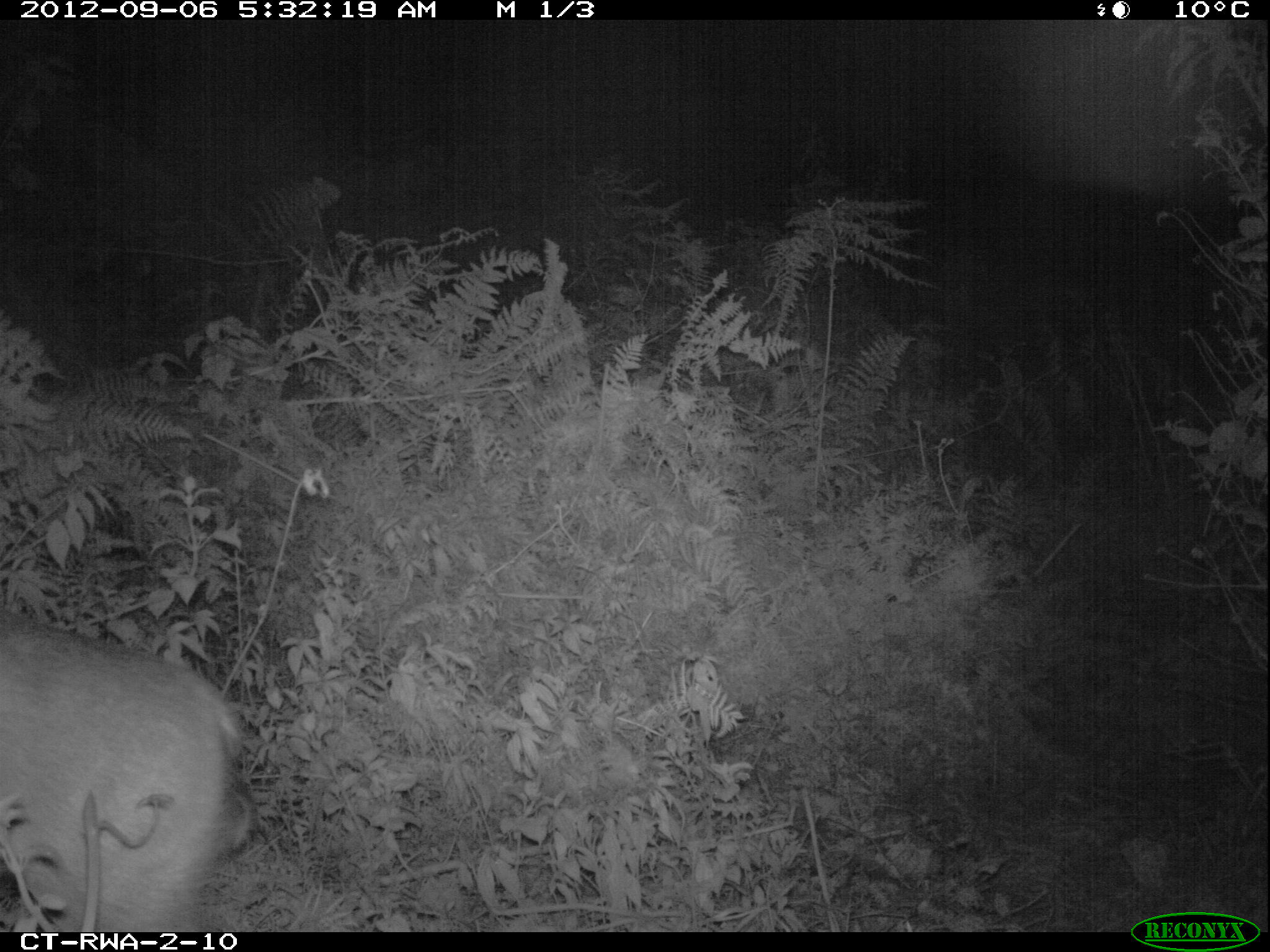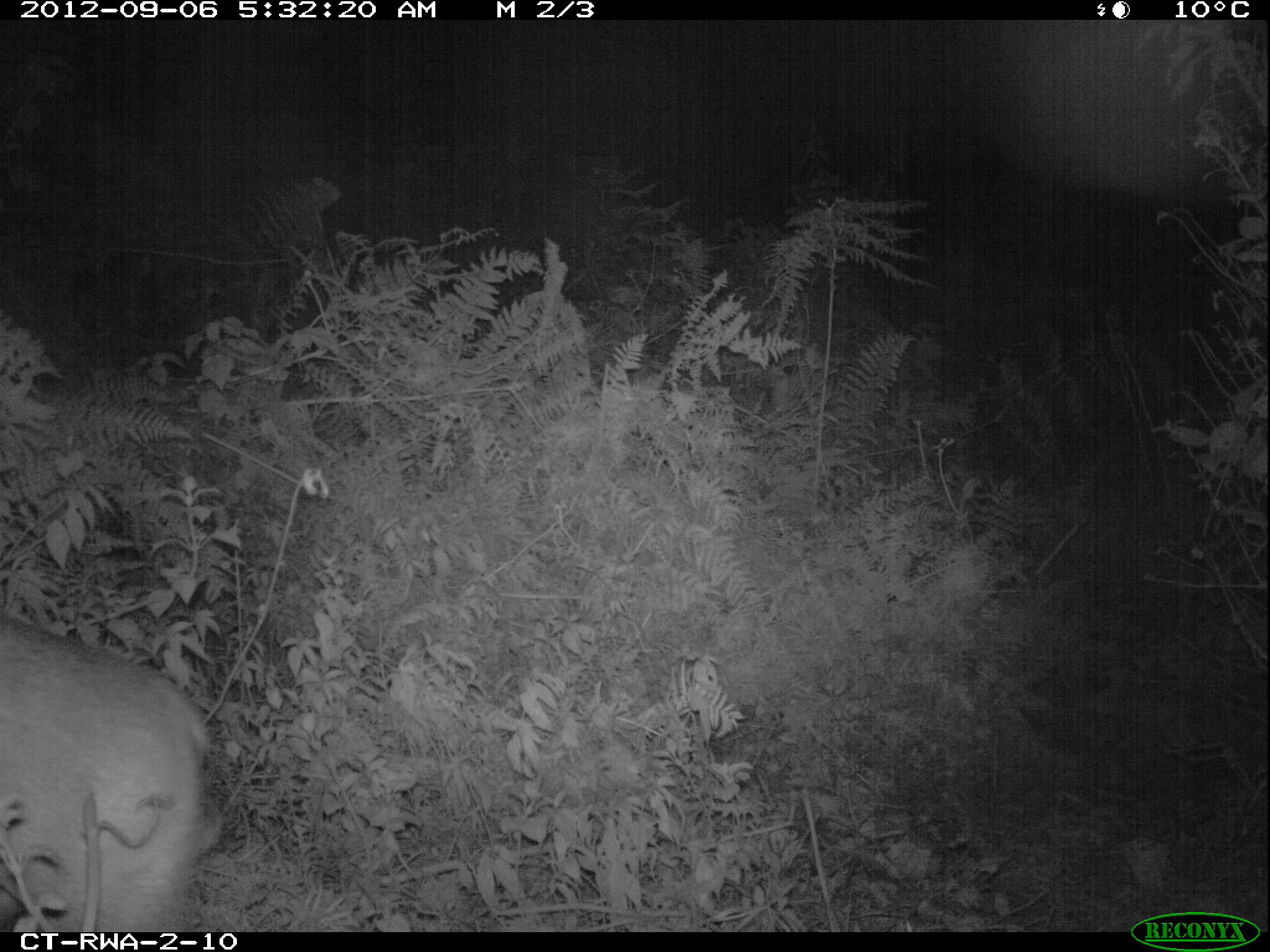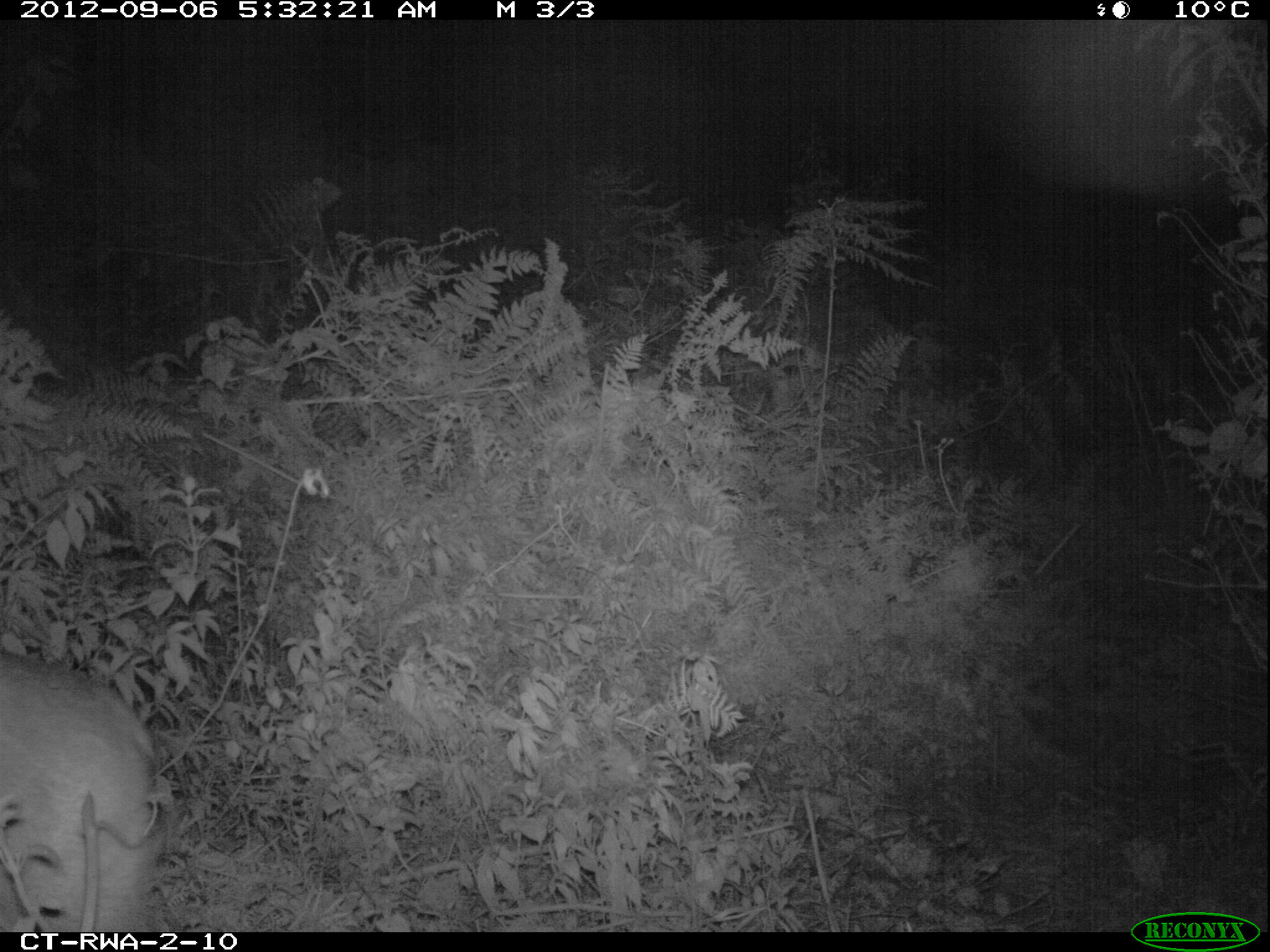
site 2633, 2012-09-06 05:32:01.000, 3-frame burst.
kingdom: Animalia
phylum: Chordata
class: Mammalia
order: Artiodactyla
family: Bovidae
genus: Cephalophus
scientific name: Cephalophus nigrifrons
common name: black-fronted duiker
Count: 1.